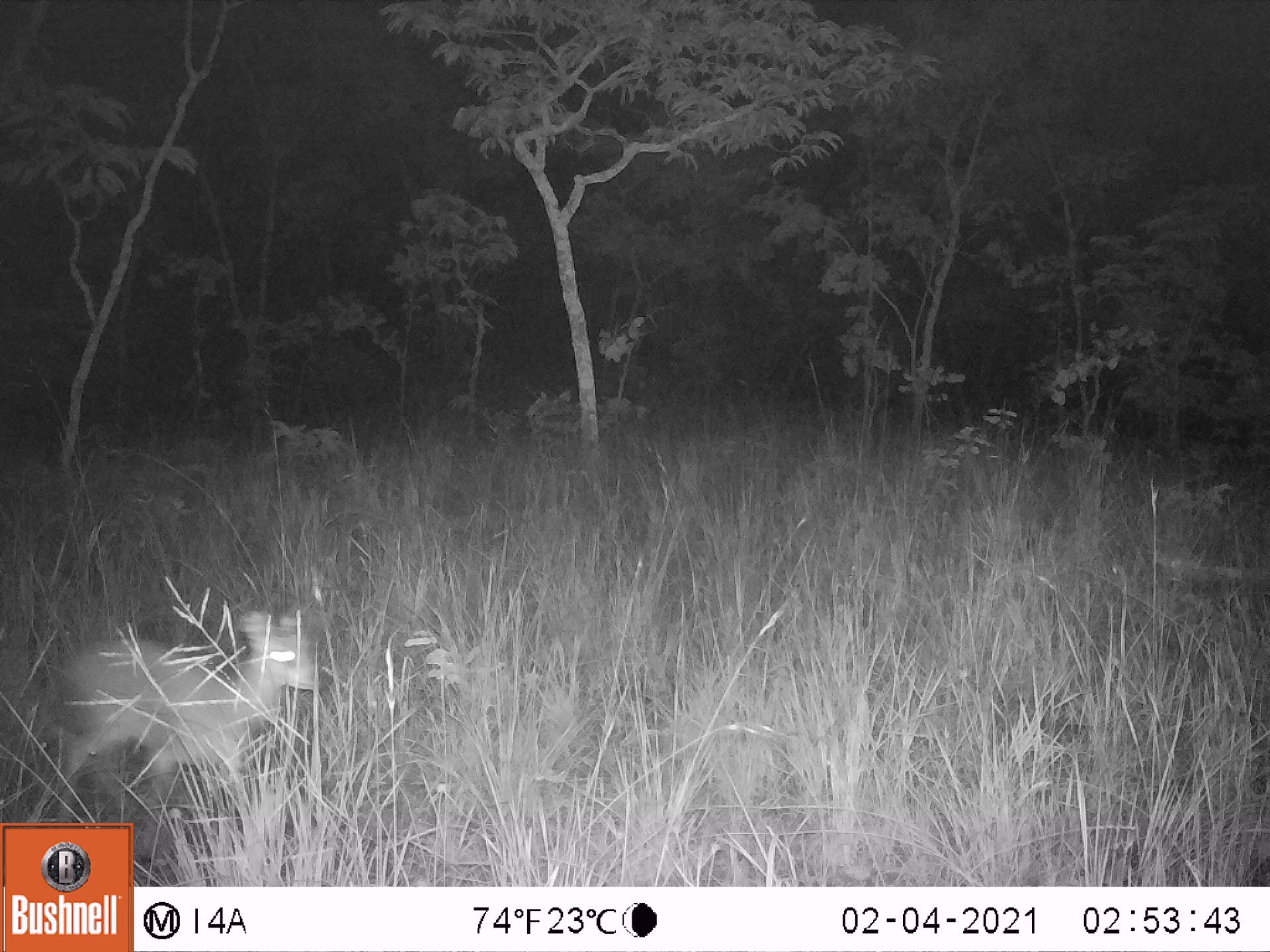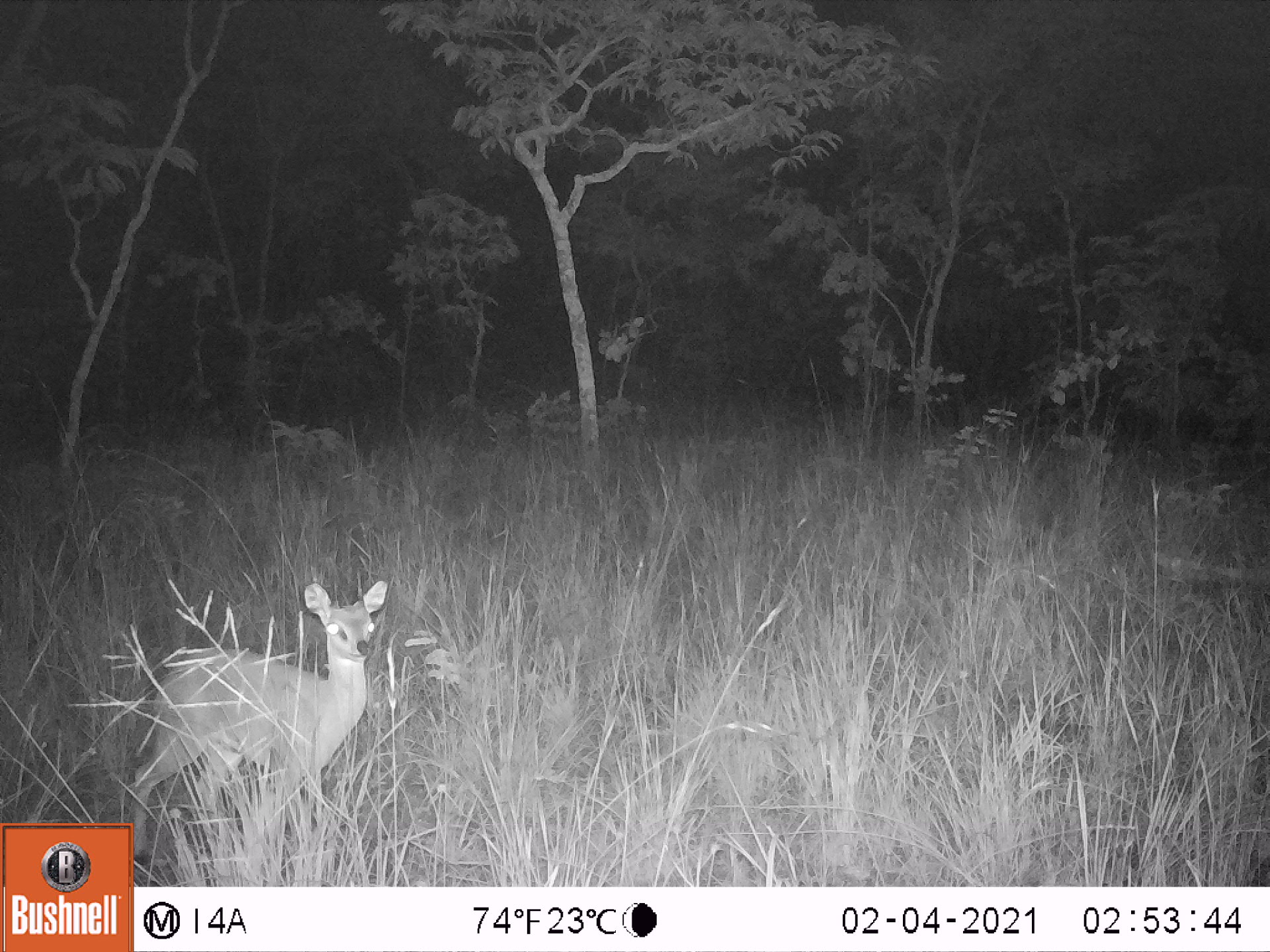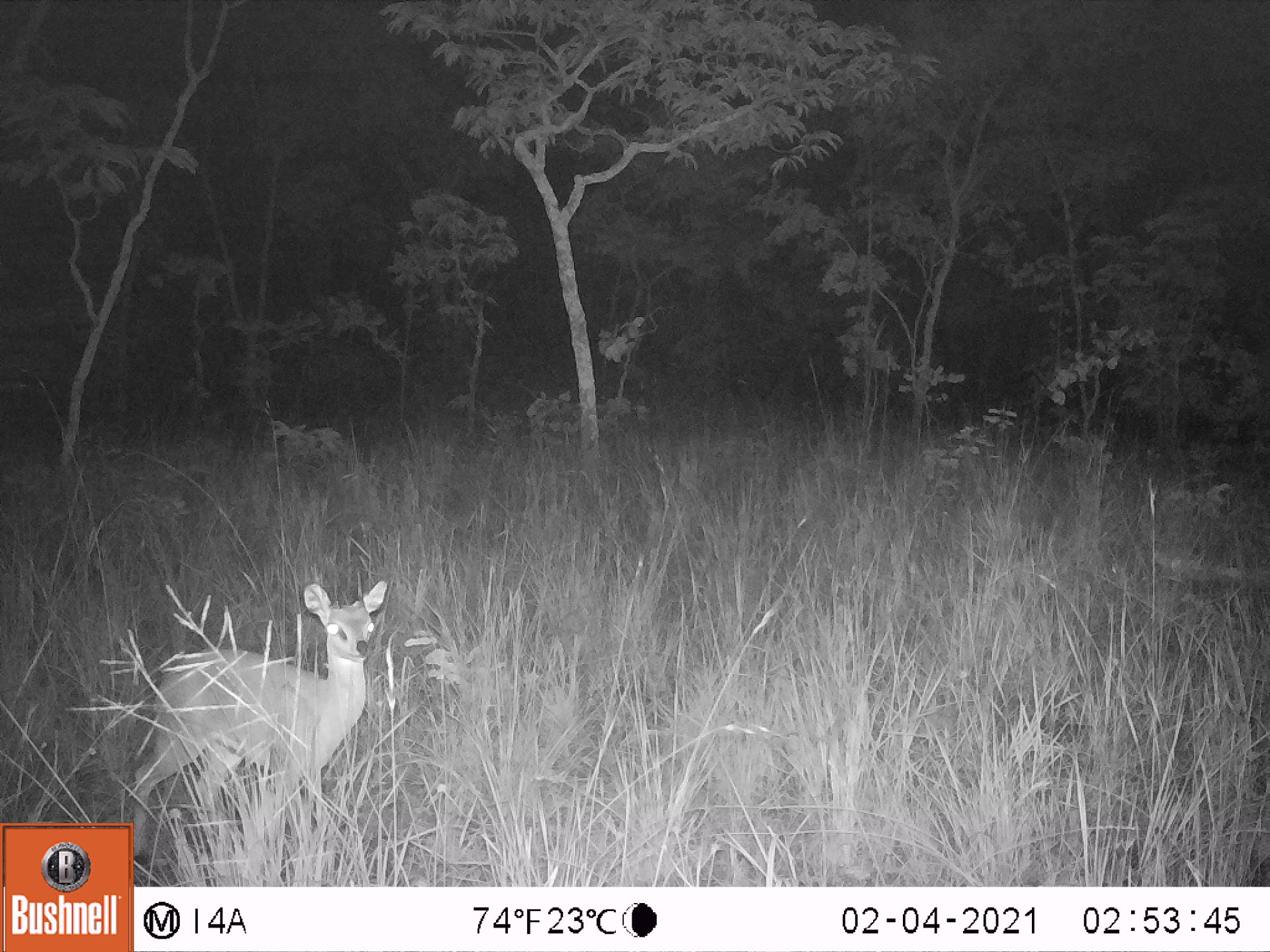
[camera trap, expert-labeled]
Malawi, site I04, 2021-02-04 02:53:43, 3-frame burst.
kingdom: Animalia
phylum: Chordata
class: Mammalia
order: Artiodactyla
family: Bovidae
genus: Oreotragus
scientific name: Oreotragus oreotragus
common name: klipspringer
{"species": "klipspringer (Oreotragus oreotragus)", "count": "1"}